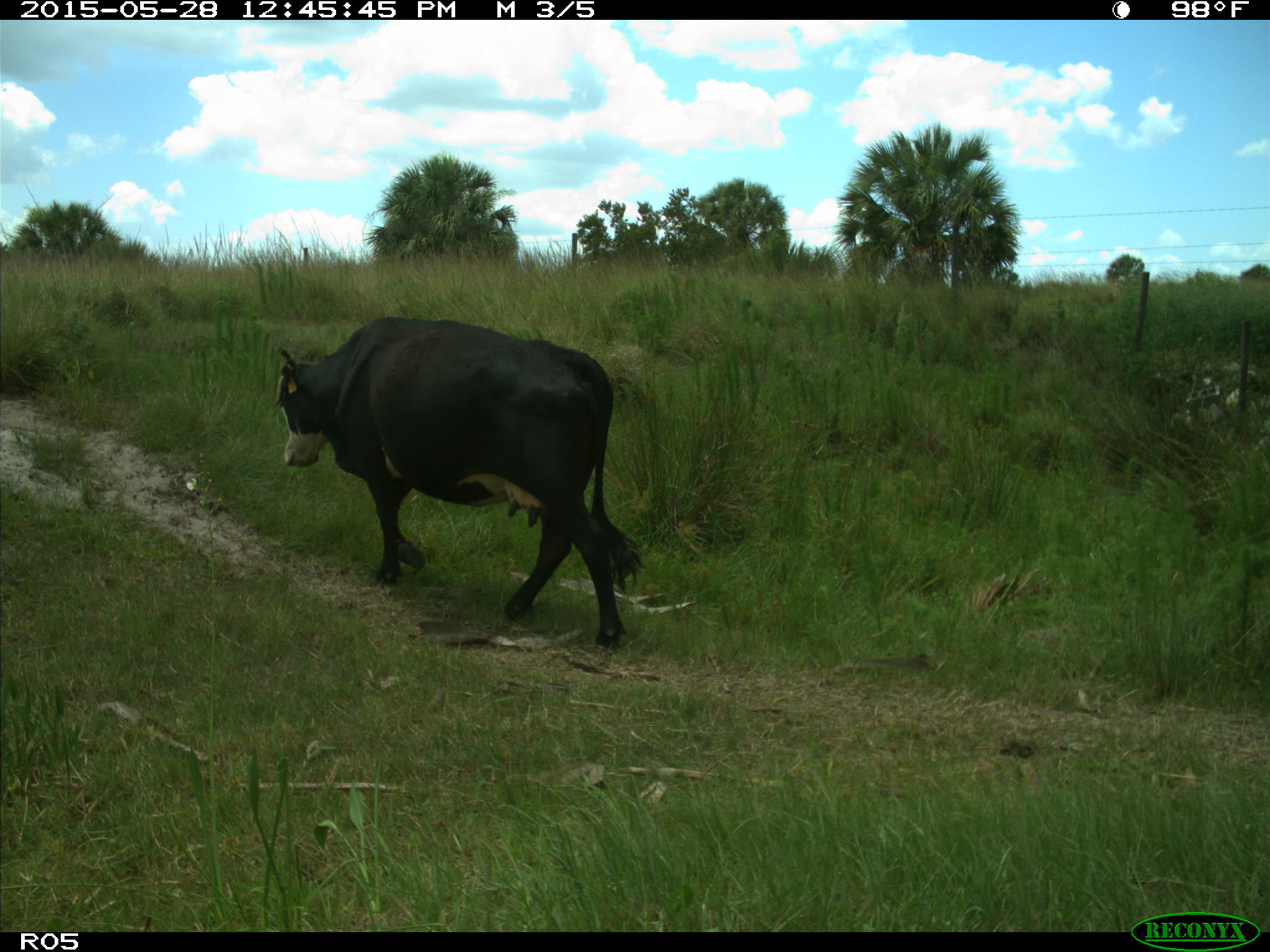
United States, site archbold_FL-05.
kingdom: Animalia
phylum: Chordata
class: Mammalia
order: Artiodactyla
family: Bovidae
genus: Bos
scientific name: Bos taurus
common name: domestic cow